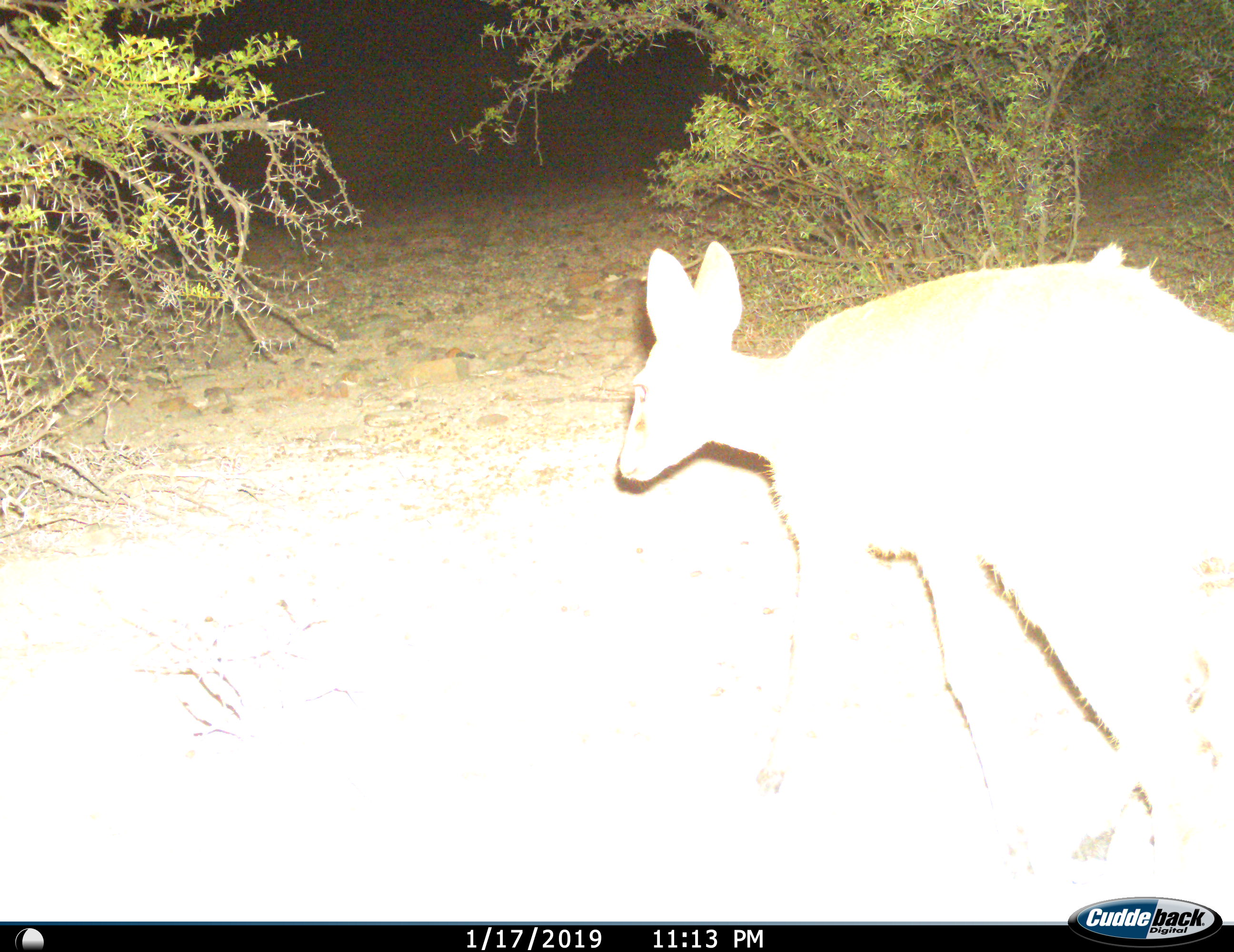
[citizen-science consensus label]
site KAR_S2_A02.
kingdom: Animalia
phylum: Chordata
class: Mammalia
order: Artiodactyla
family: Bovidae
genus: Sylvicapra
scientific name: Sylvicapra grimmia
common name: common duiker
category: duikercommongrey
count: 1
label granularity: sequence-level